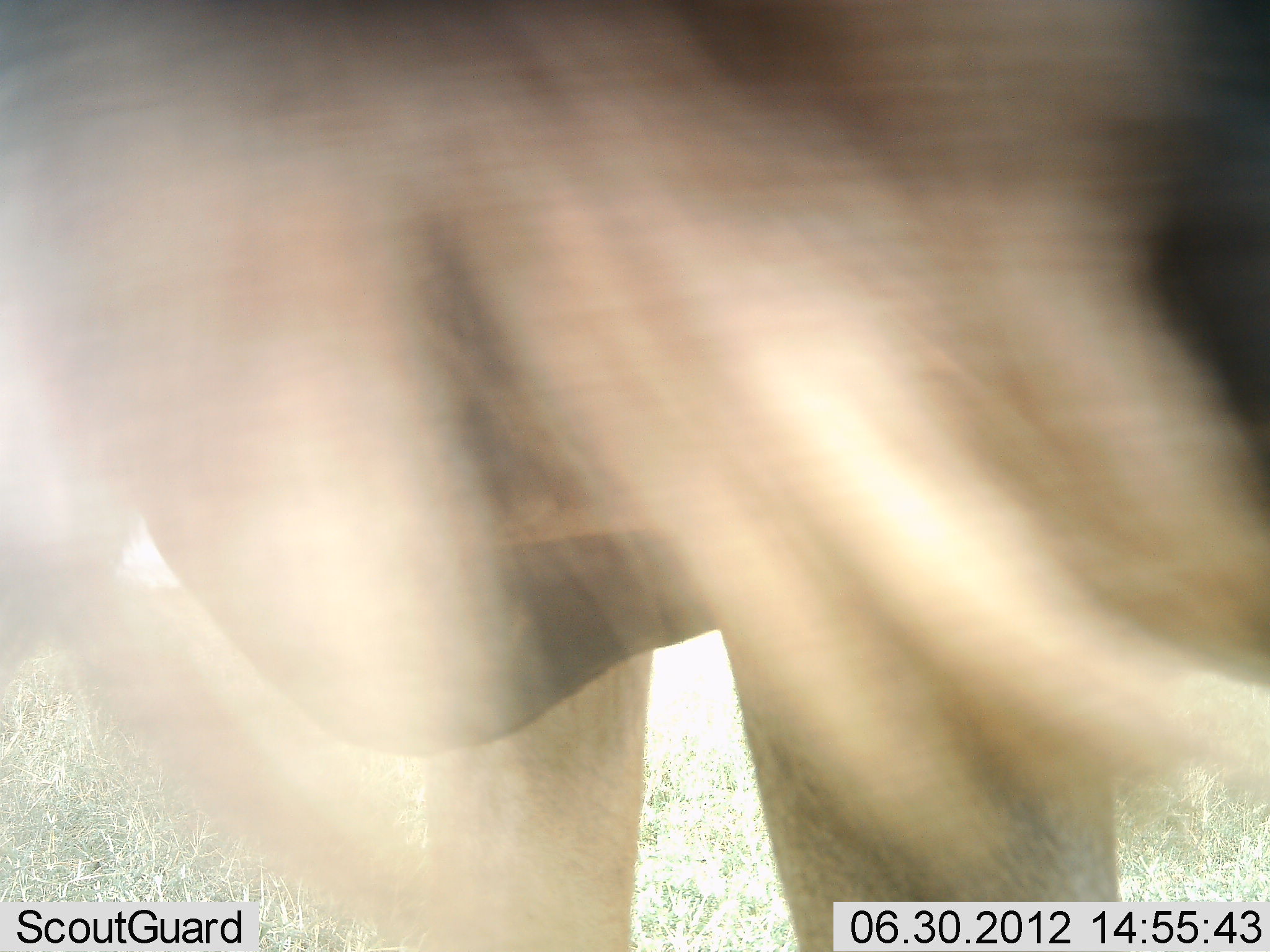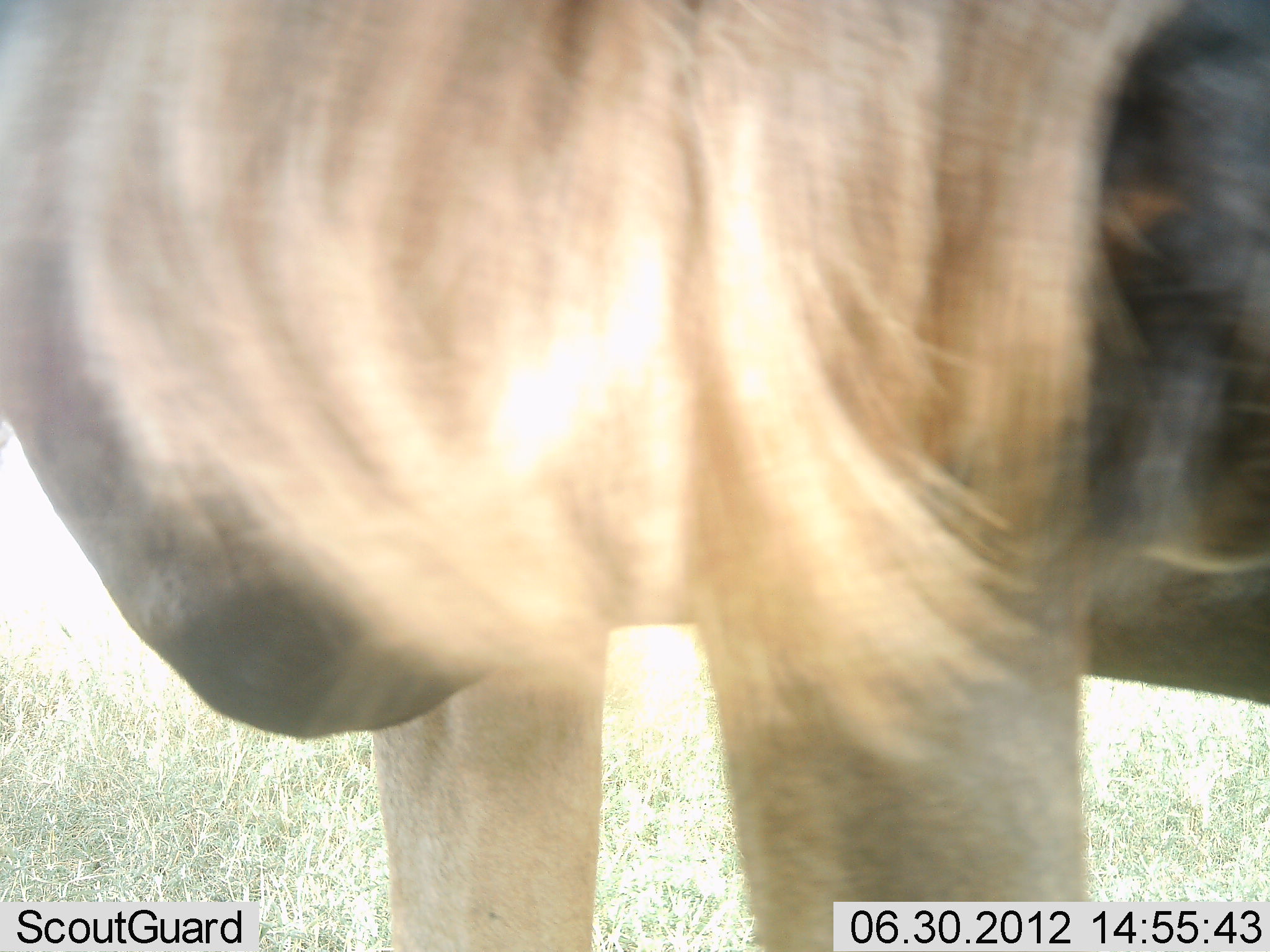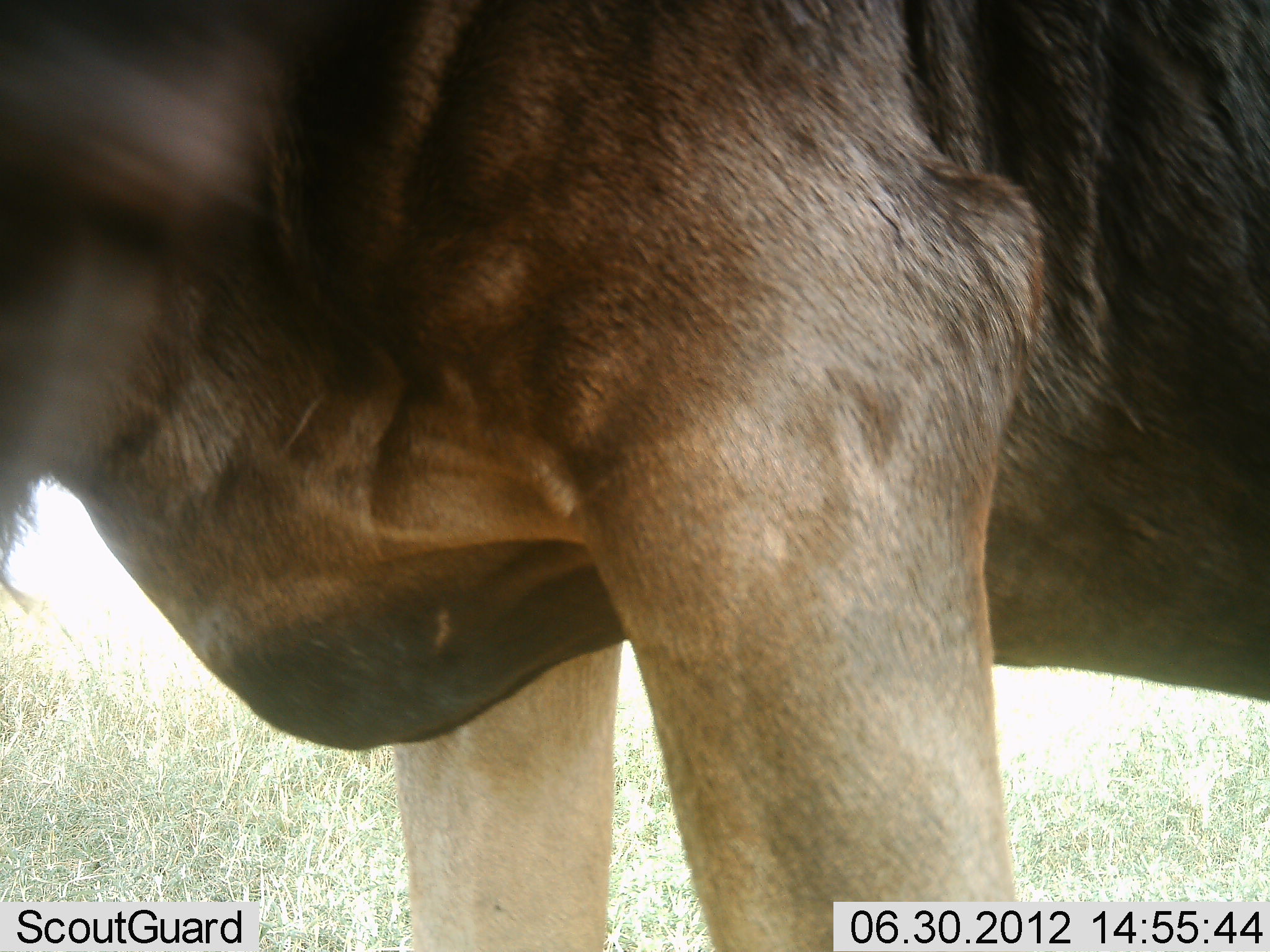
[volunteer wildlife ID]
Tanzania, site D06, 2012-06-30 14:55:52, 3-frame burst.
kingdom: Animalia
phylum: Chordata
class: Mammalia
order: Artiodactyla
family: Bovidae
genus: Connochaetes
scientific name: Connochaetes taurinus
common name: blue wildebeest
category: wildebeest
Wildebeest (blue wildebeest) (Connochaetes taurinus), count 1. Behavior (volunteer vote fractions): standing 70%, resting 0%, moving 30%, interacting 0%. Young present (vote fraction): 0%. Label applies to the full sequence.